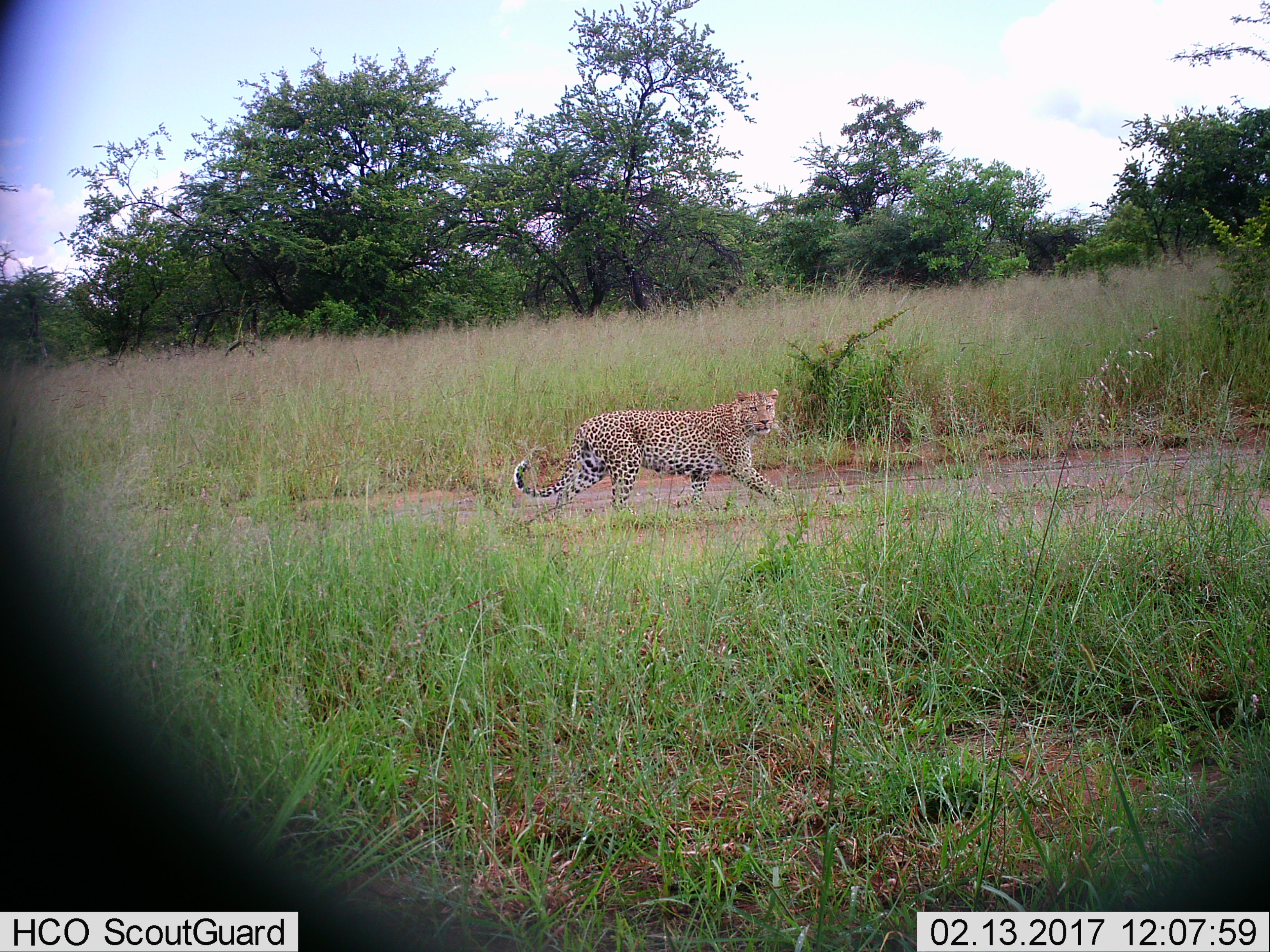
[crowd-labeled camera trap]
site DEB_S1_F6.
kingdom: Animalia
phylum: Chordata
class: Mammalia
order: Carnivora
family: Felidae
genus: Panthera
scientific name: Panthera pardus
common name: leopard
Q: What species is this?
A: Leopard (Panthera pardus).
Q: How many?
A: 1.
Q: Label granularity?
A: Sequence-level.